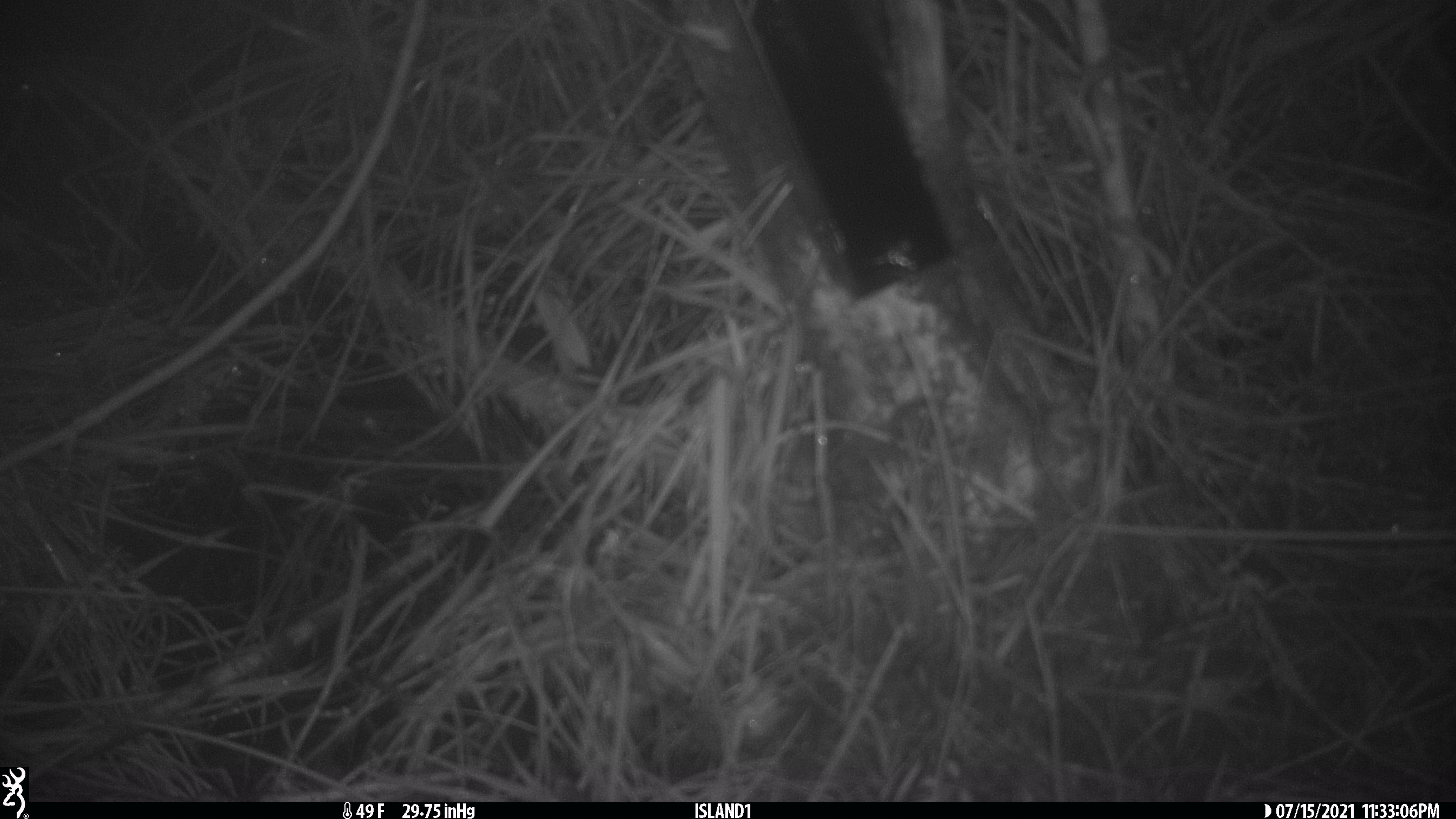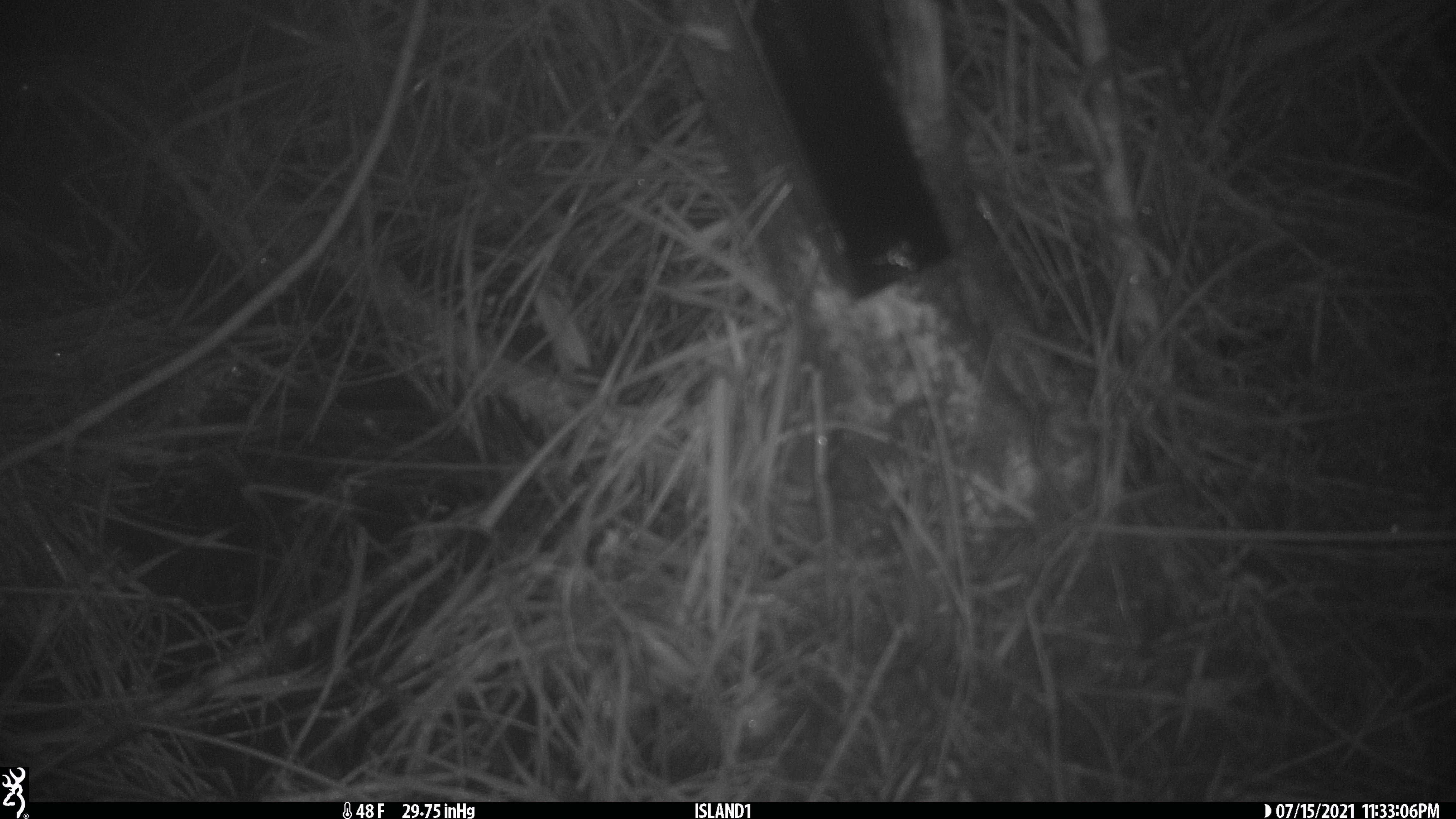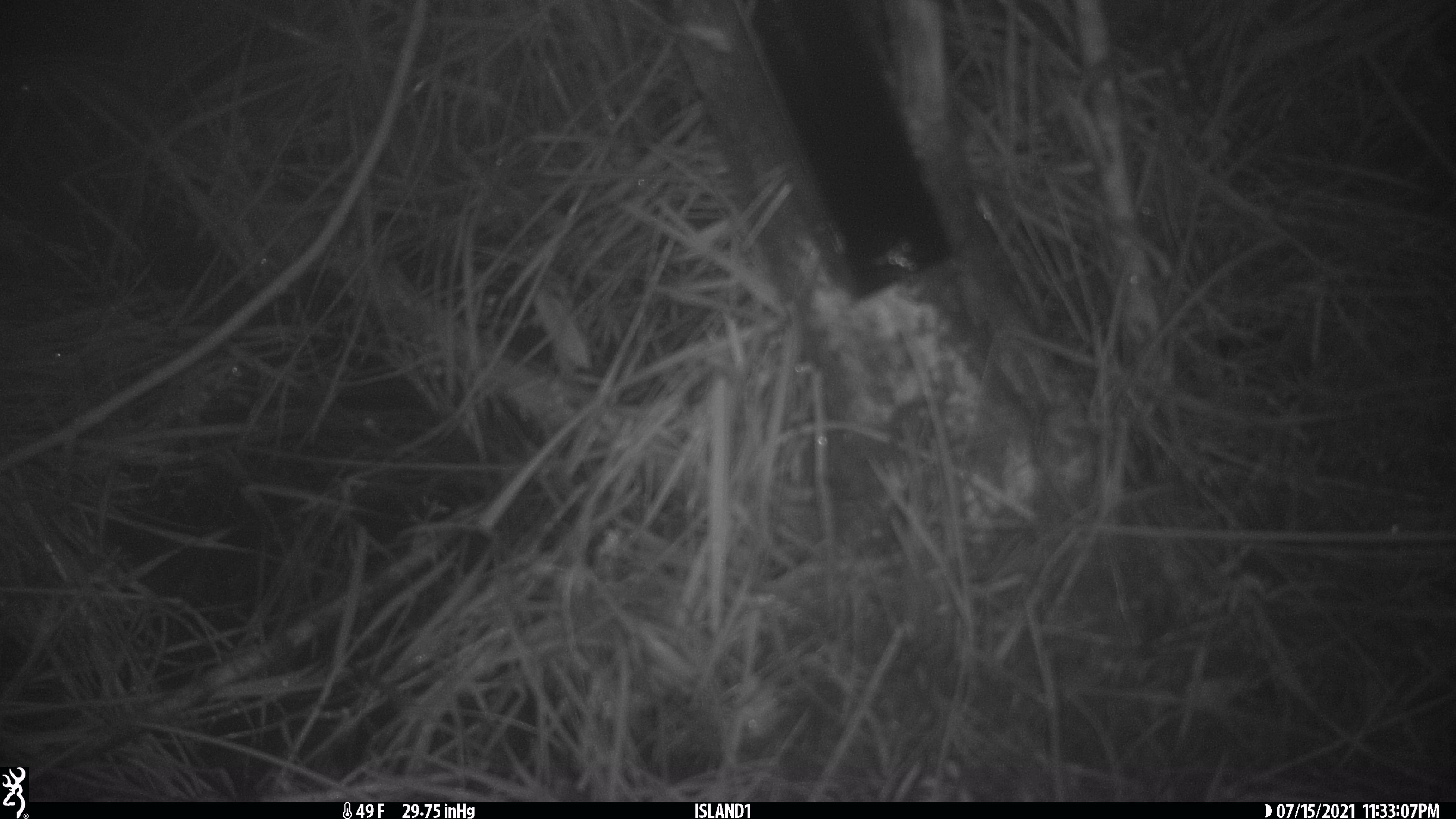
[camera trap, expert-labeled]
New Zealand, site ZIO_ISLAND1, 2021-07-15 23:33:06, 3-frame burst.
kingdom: Animalia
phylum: Chordata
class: Mammalia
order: Rodentia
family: Muridae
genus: Mus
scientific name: Mus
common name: mouse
Mouse (Mus).